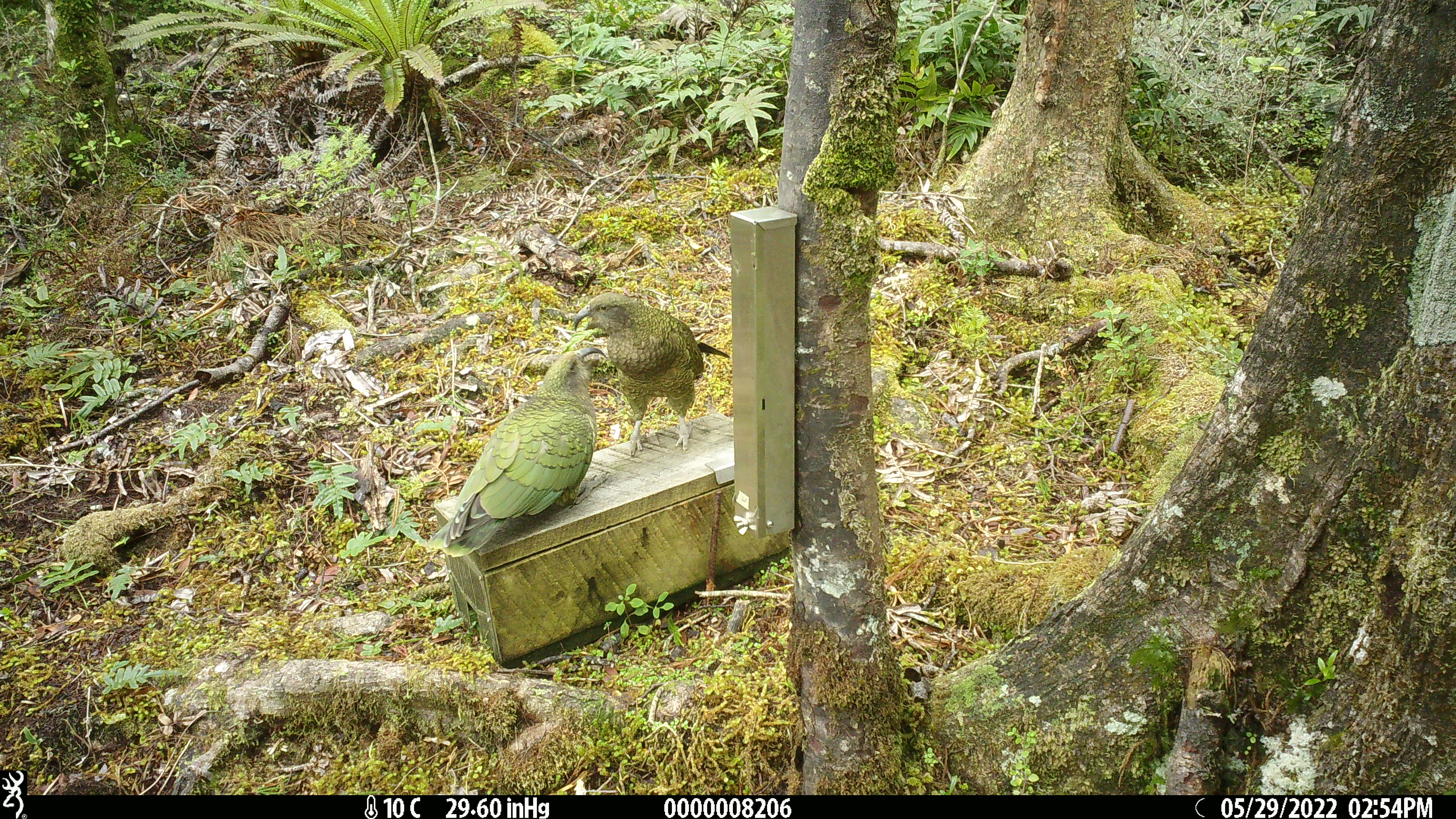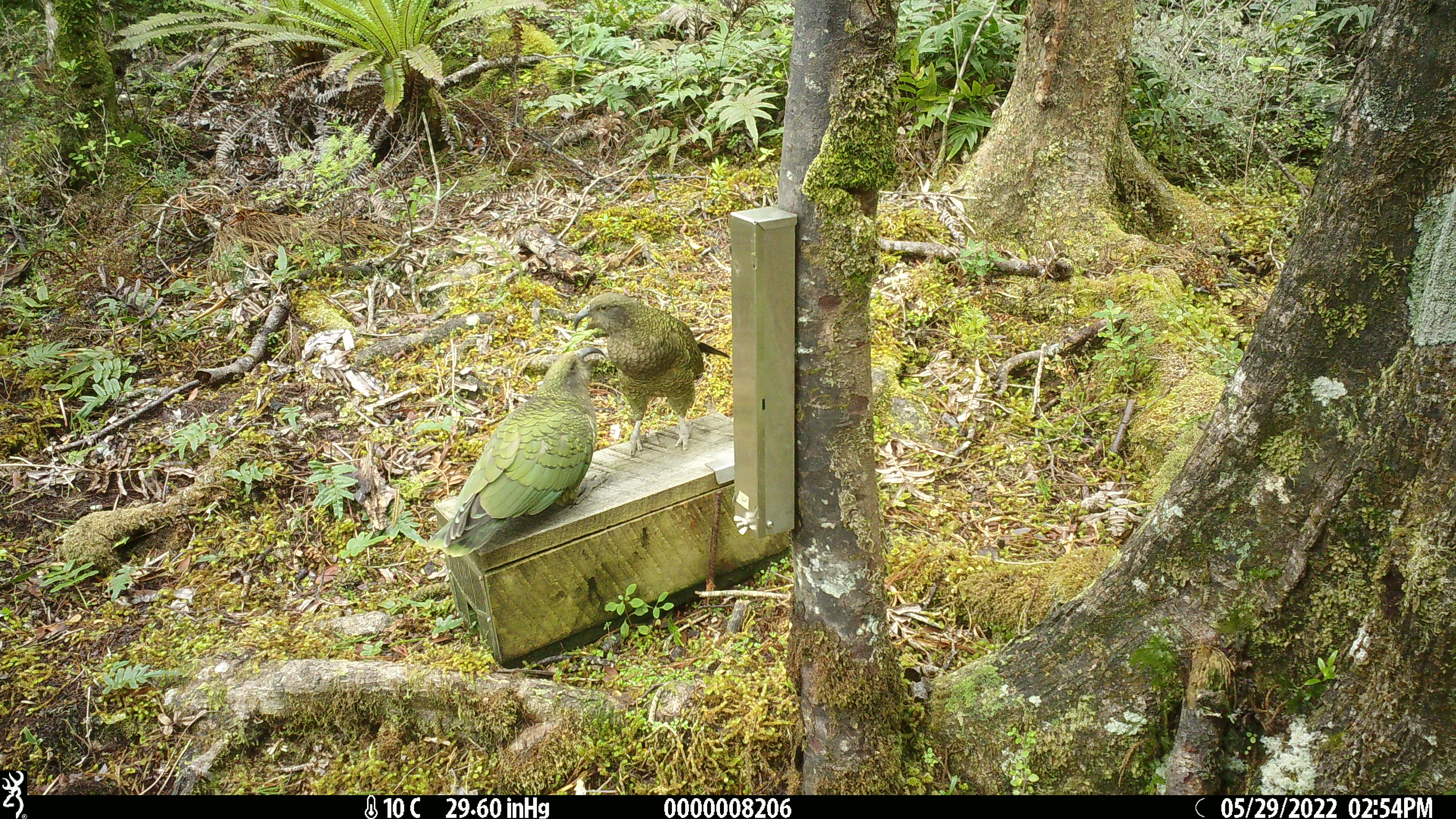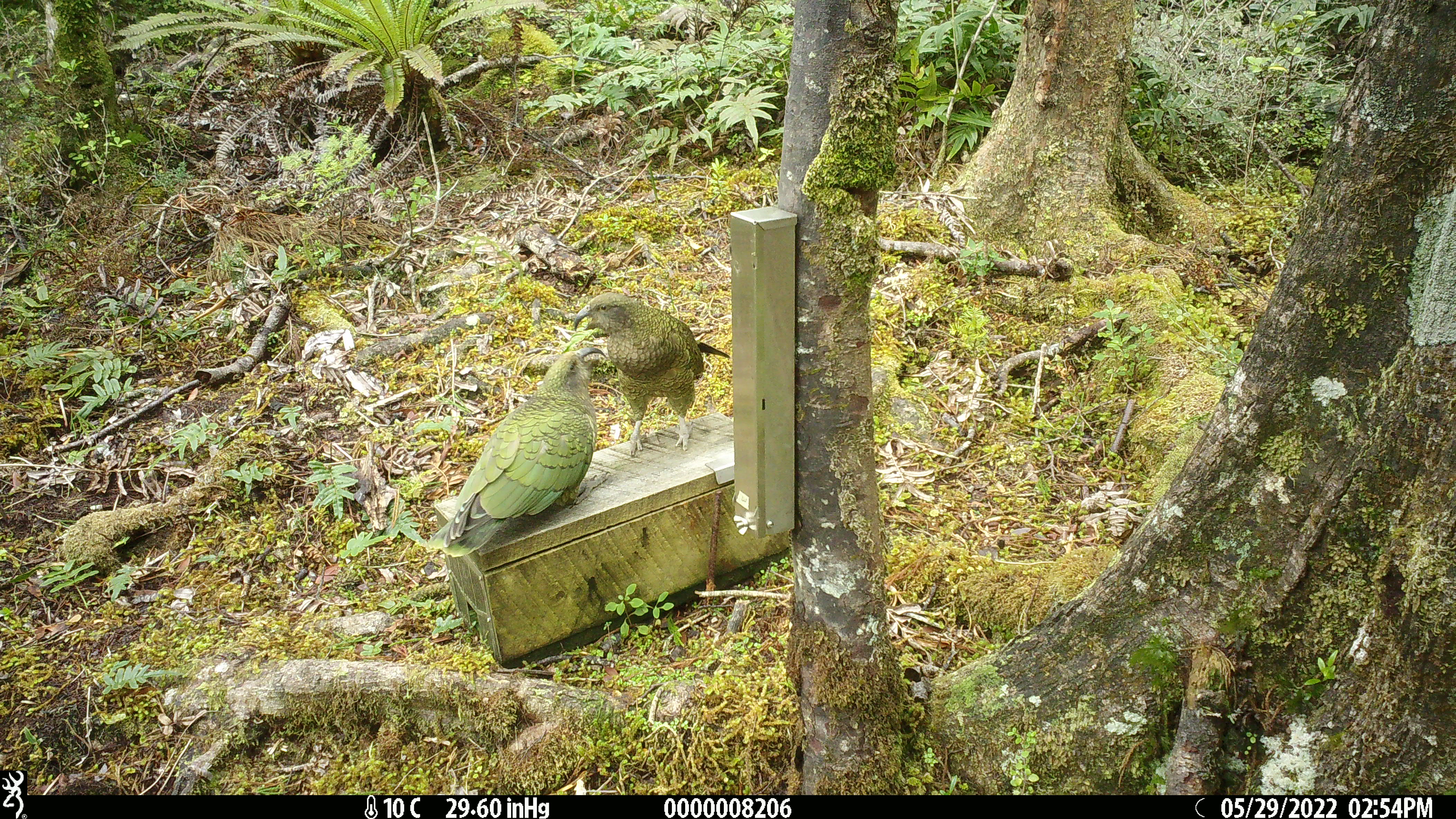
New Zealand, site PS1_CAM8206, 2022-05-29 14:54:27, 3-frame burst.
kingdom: Animalia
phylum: Chordata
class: Aves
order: Psittaciformes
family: Strigopidae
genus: Nestor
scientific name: Nestor notabilis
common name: kea